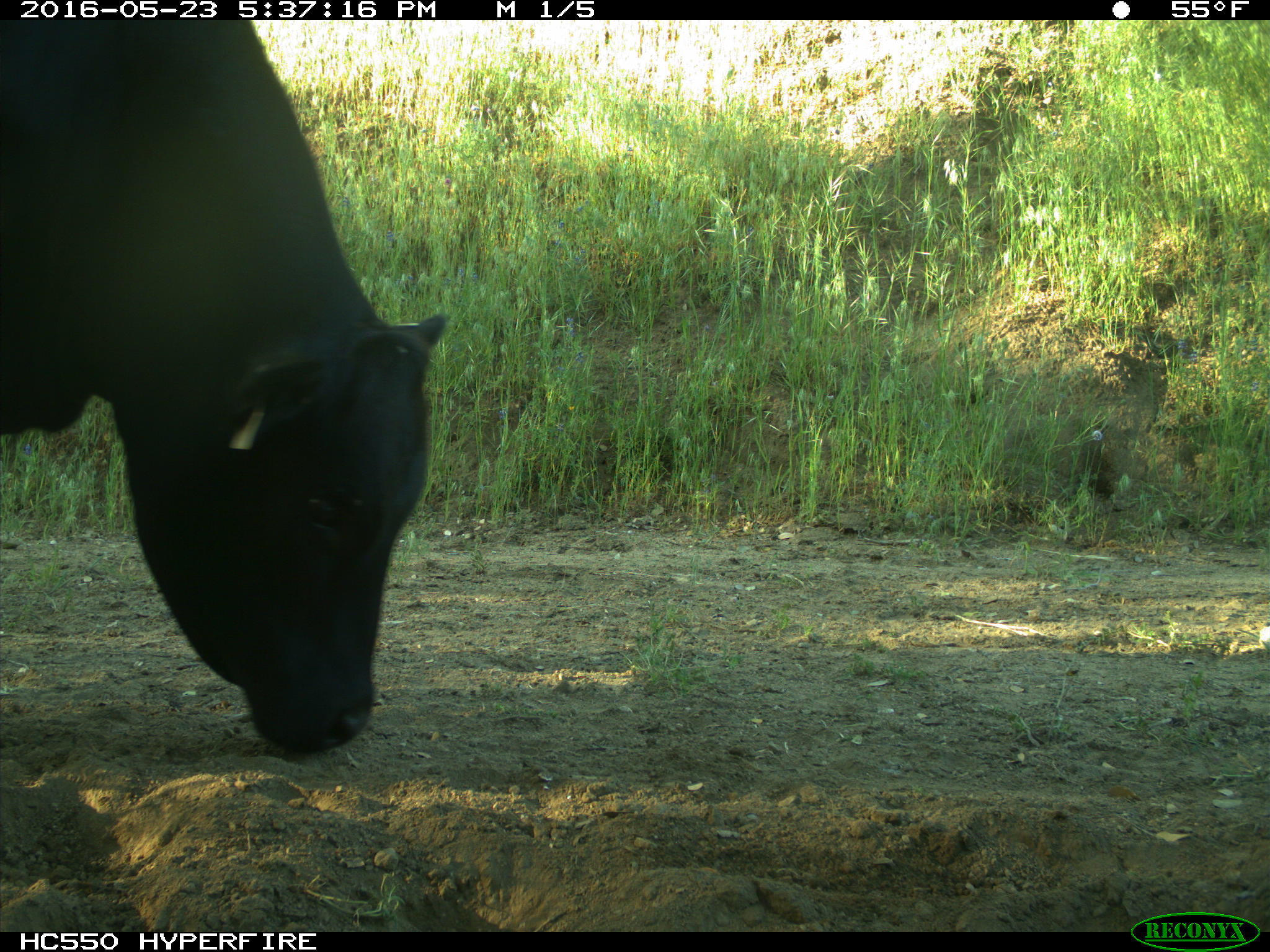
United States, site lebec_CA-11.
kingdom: Animalia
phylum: Chordata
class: Mammalia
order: Artiodactyla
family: Bovidae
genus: Bos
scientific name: Bos taurus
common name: domestic cow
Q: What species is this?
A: Bos taurus (domestic cow).